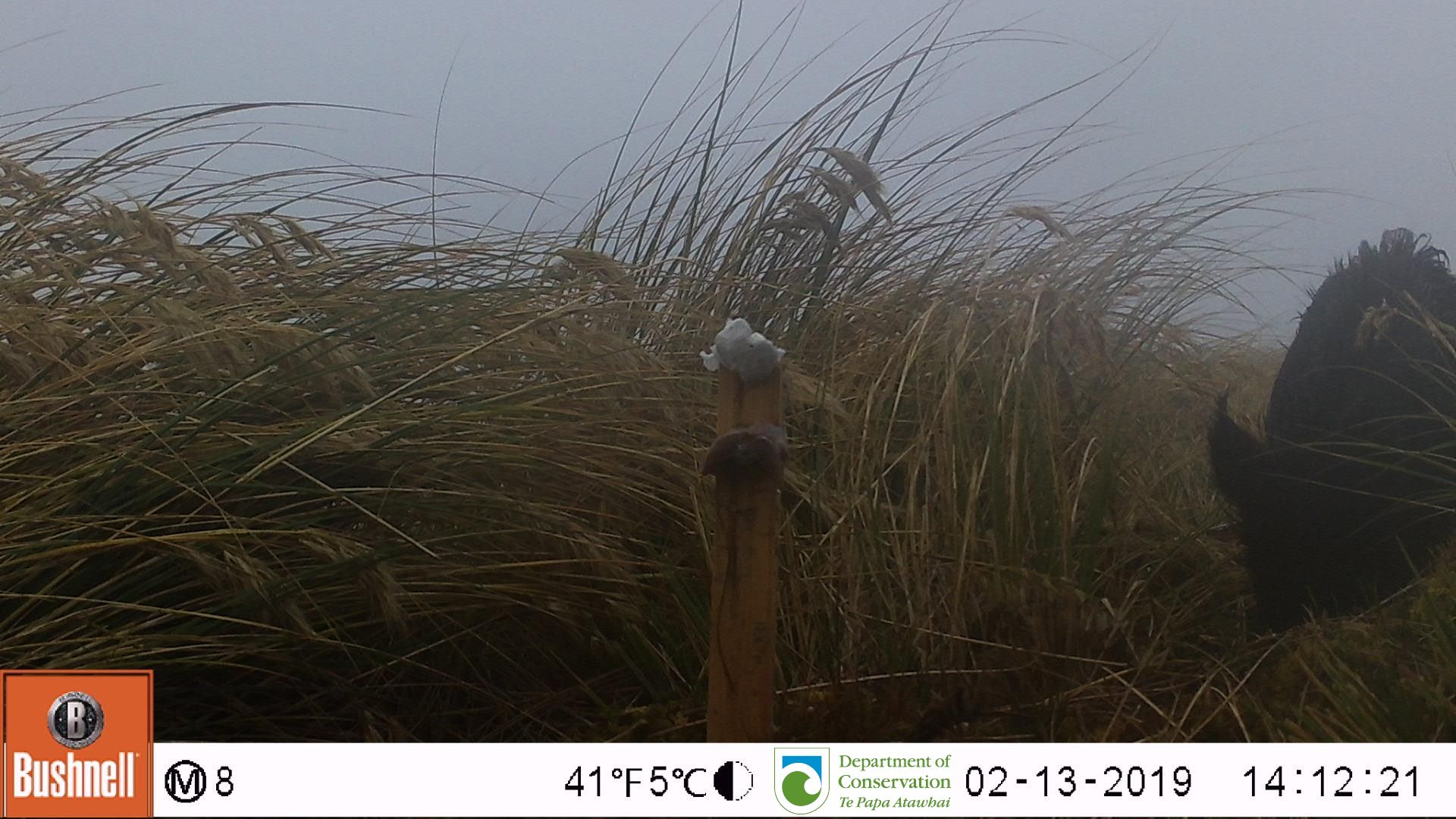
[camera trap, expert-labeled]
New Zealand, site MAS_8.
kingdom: Animalia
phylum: Chordata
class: Mammalia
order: Artiodactyla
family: Suidae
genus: Sus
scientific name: Sus scrofa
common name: pig